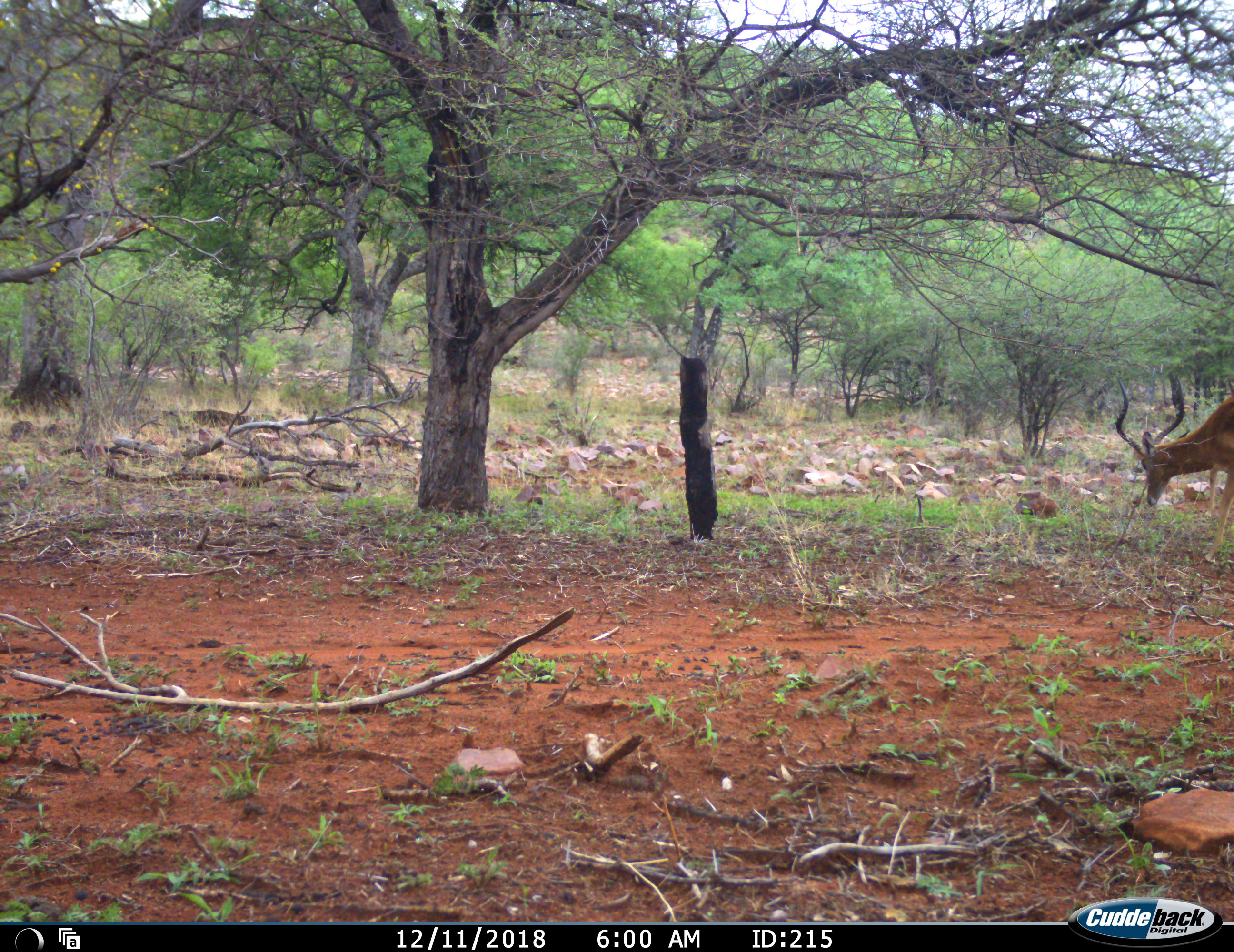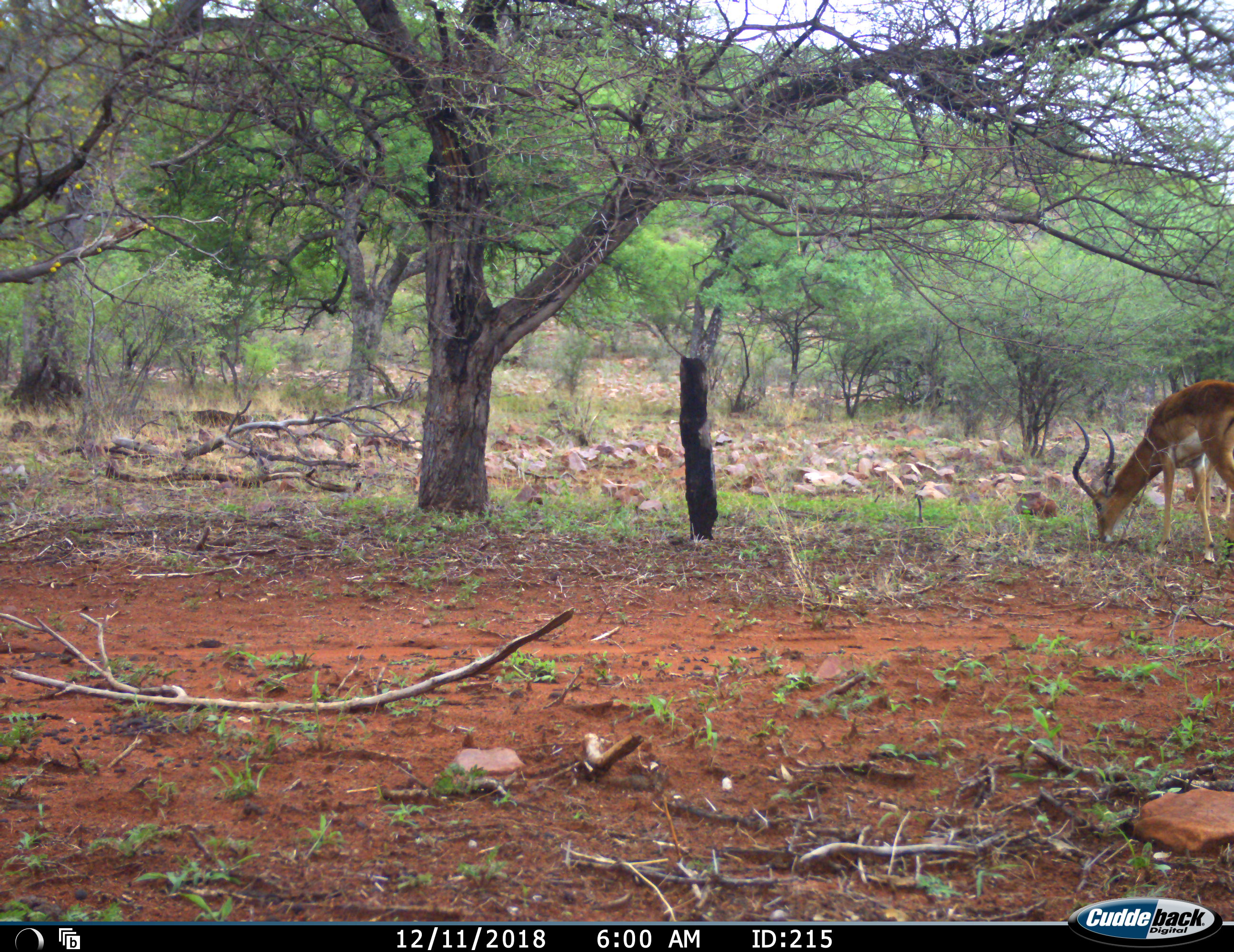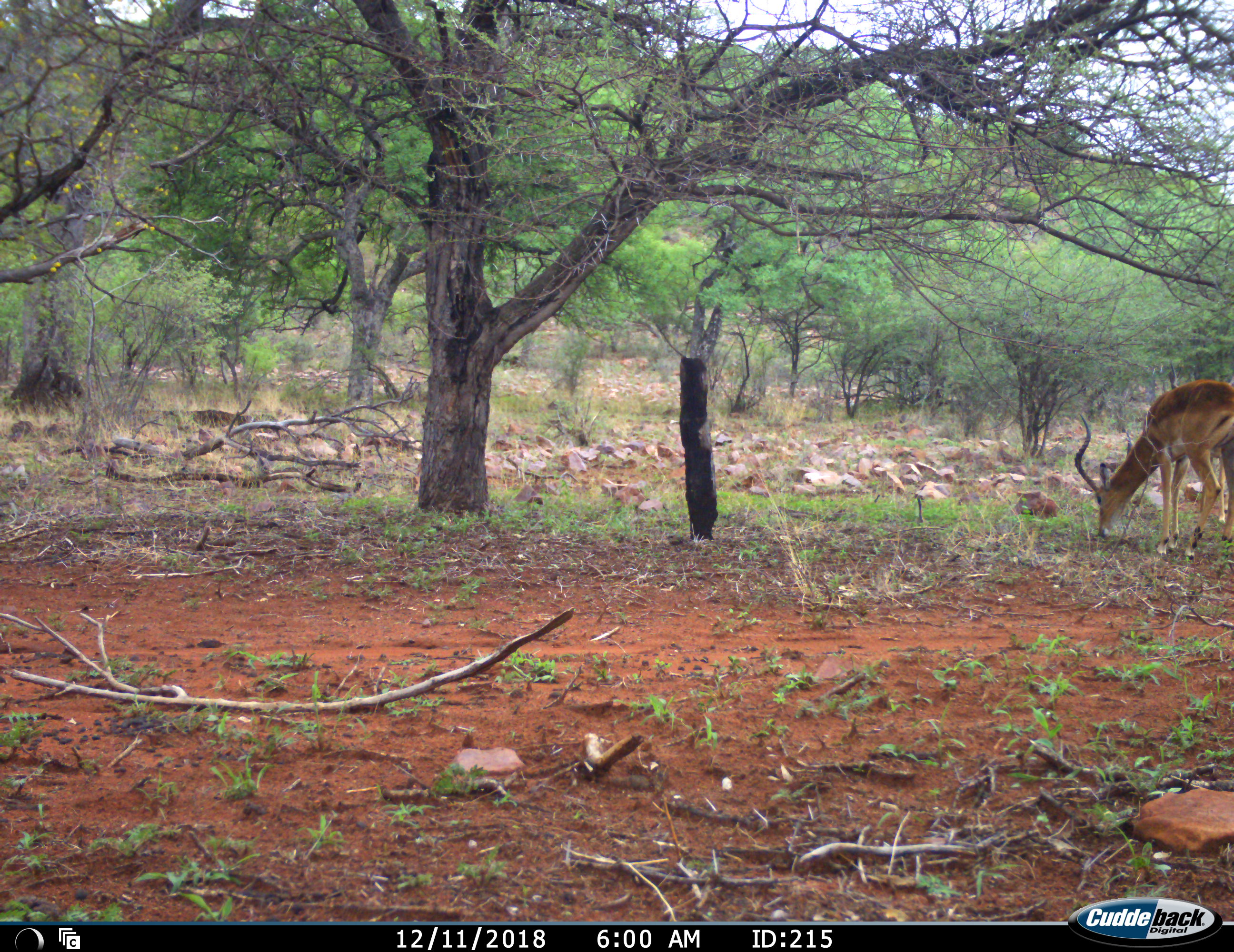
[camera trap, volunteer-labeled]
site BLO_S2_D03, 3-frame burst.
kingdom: Animalia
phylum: Chordata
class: Mammalia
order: Artiodactyla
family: Bovidae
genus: Aepyceros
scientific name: Aepyceros melampus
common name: impala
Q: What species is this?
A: Impala (Aepyceros melampus).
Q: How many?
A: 1.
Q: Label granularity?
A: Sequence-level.